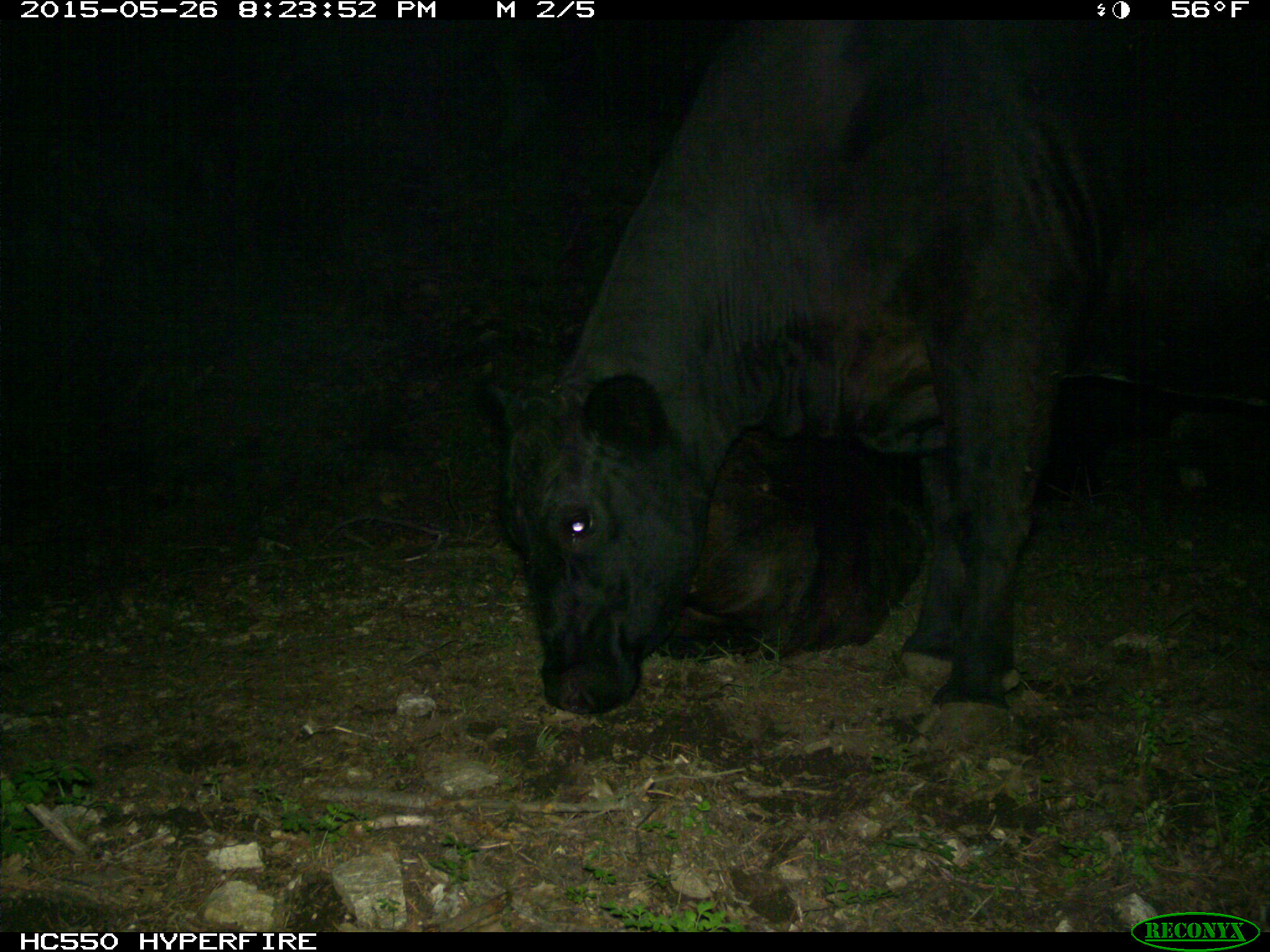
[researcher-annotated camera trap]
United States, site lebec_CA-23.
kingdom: Animalia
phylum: Chordata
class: Mammalia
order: Artiodactyla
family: Bovidae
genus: Bos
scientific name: Bos taurus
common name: domestic cow